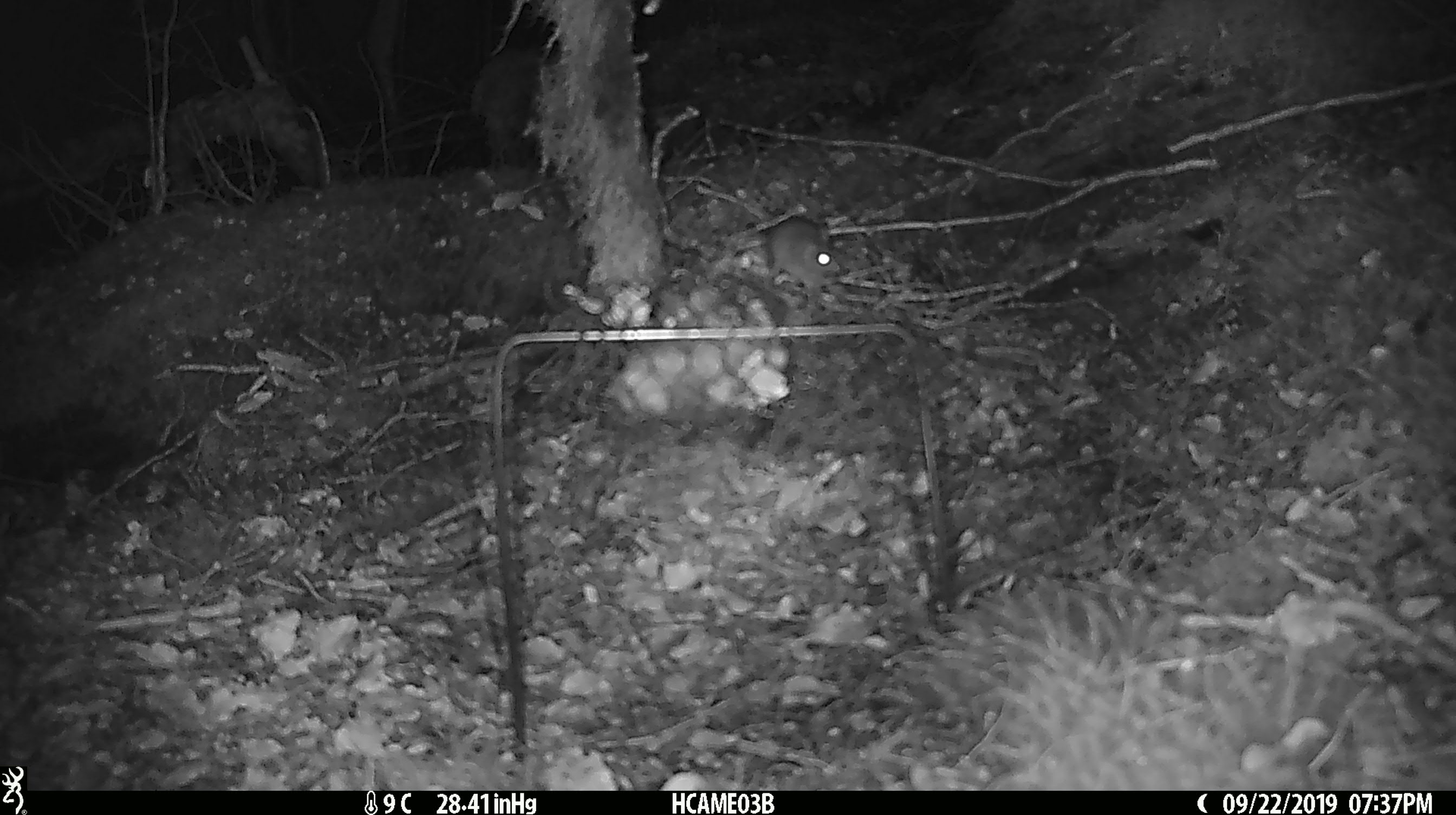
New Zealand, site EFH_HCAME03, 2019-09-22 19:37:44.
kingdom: Animalia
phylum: Chordata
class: Mammalia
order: Rodentia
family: Muridae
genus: Mus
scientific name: Mus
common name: mouse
Mouse (Mus).